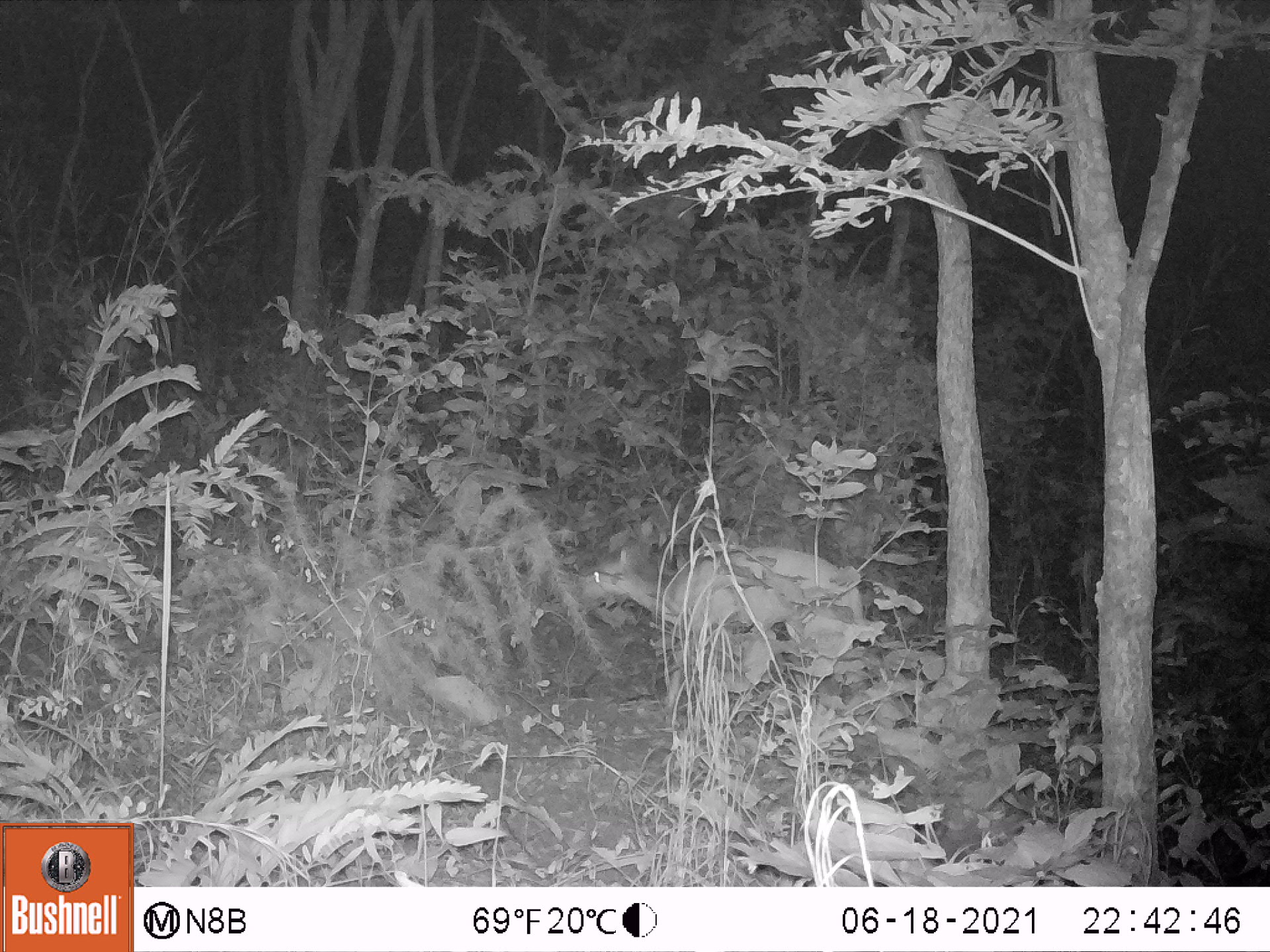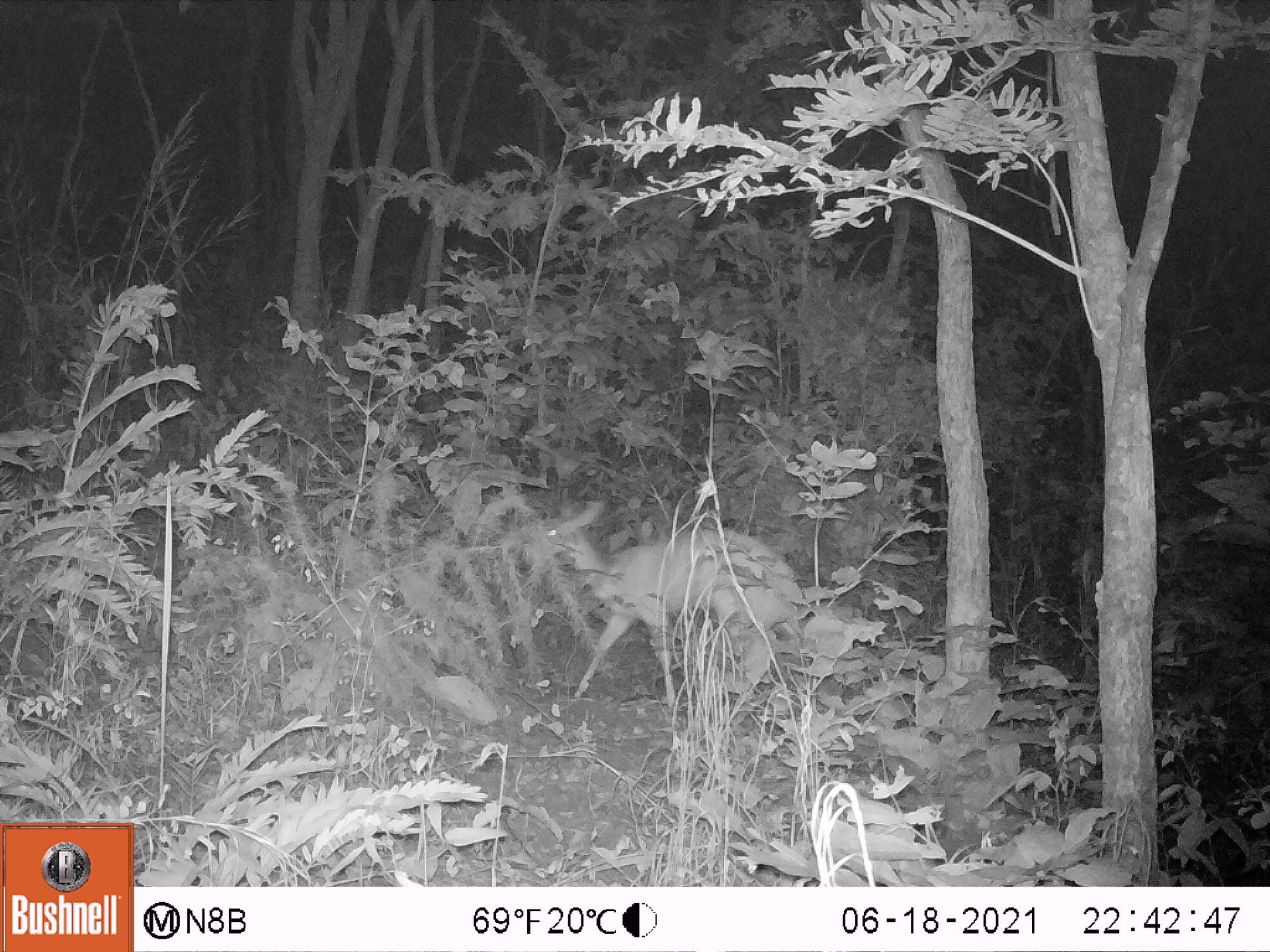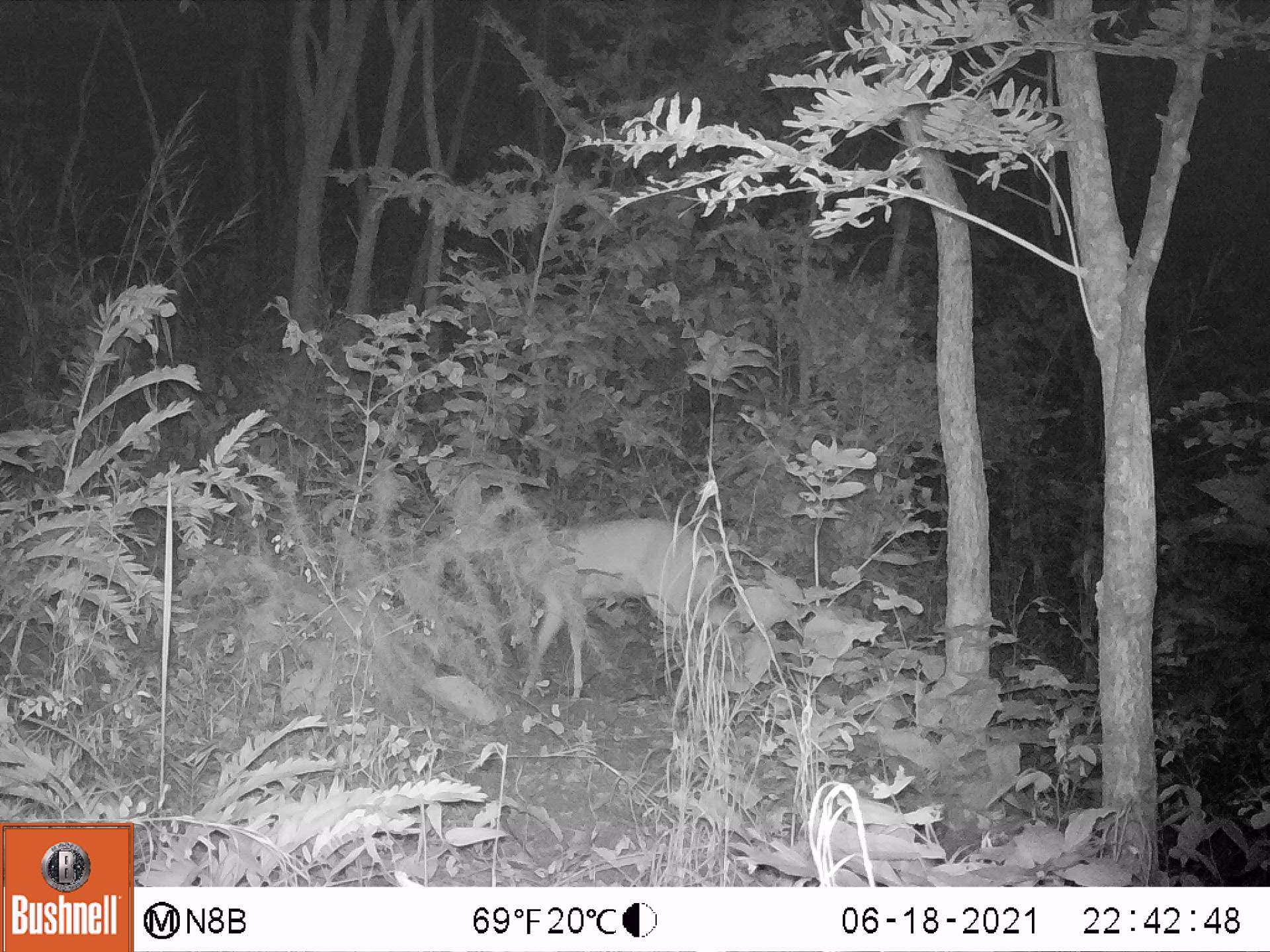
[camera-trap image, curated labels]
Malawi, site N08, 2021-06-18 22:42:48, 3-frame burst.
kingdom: Animalia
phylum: Chordata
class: Mammalia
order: Artiodactyla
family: Bovidae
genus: Tragelaphus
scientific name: Tragelaphus sylvaticus sylvaticus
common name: cape bushbuck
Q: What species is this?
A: Cape bushbuck (Tragelaphus sylvaticus sylvaticus).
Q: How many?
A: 1.